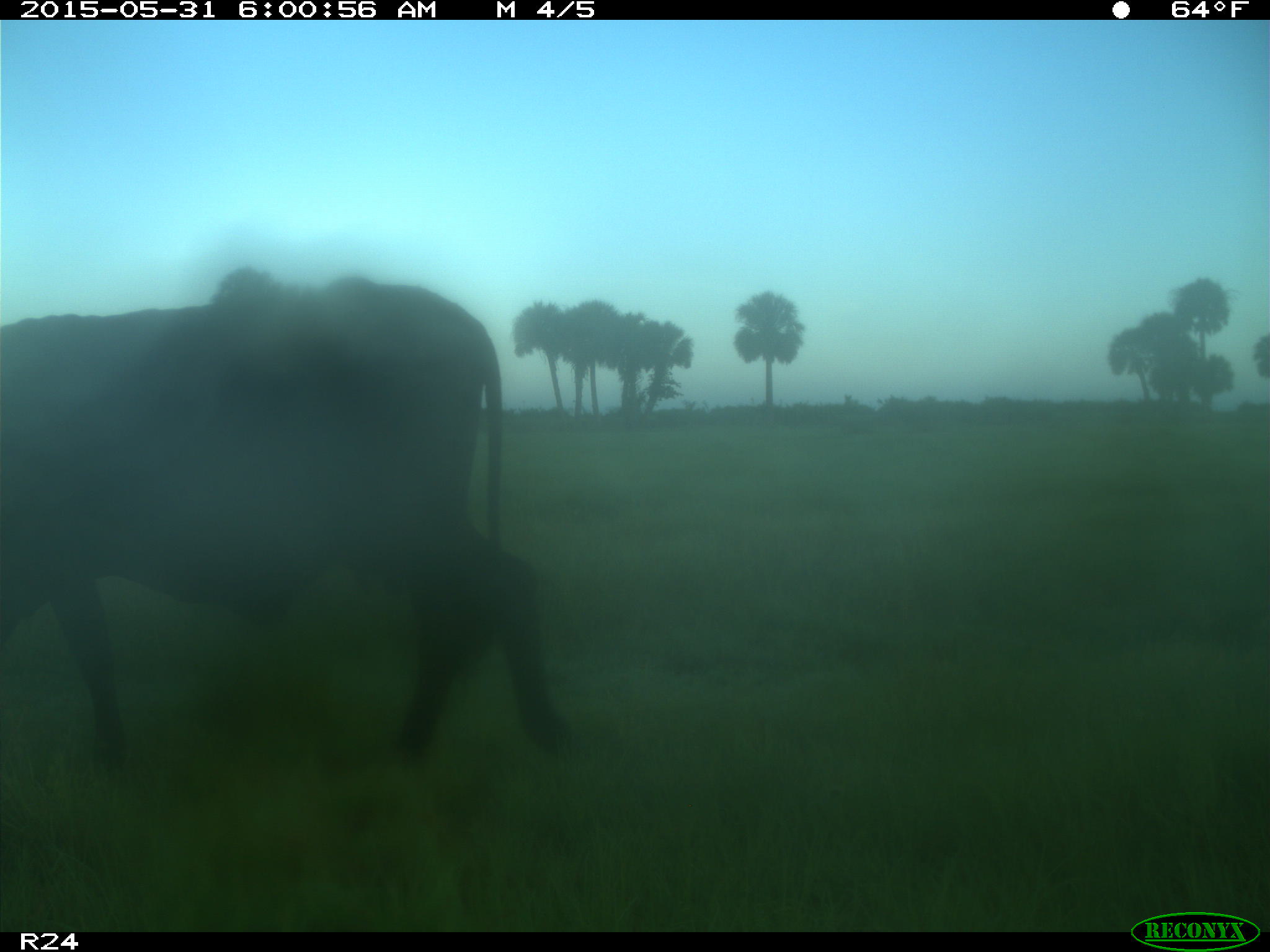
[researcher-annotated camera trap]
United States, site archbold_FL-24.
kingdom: Animalia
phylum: Chordata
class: Mammalia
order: Artiodactyla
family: Cervidae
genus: Odocoileus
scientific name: Odocoileus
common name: deer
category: unidentified deer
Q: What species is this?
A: Unidentified deer (deer) (Odocoileus).